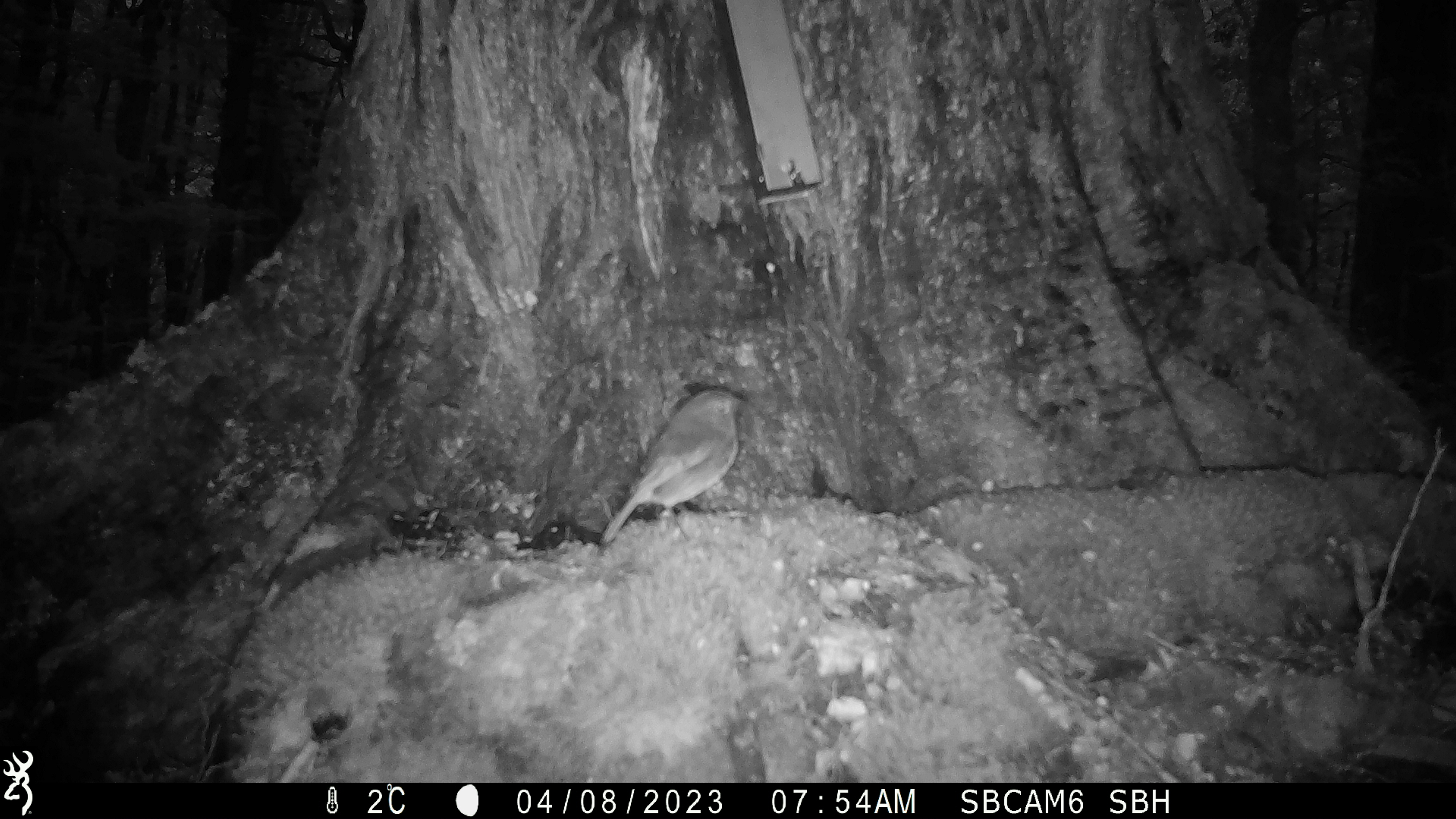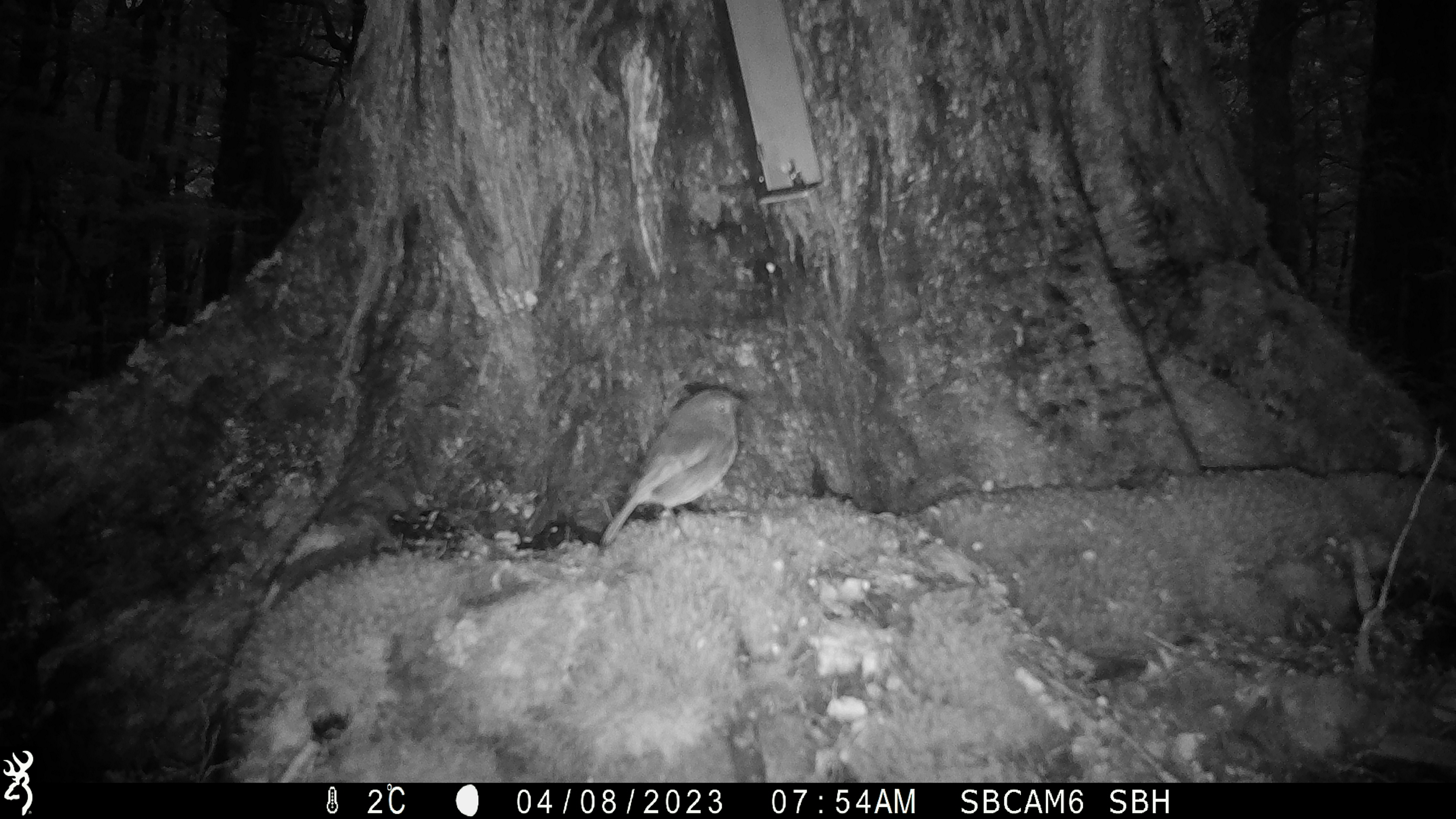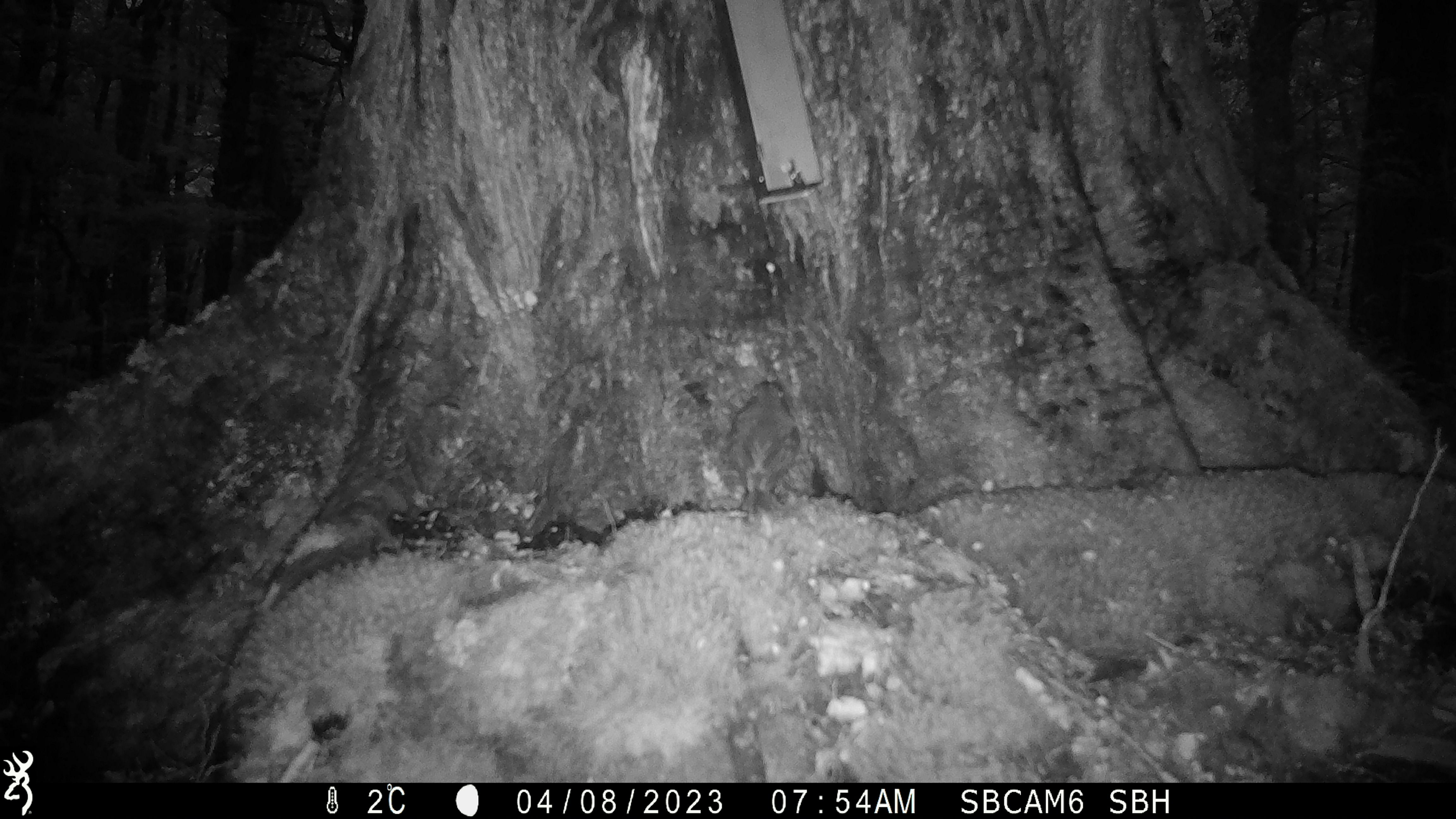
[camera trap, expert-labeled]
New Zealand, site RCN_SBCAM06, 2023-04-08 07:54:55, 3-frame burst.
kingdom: Animalia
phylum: Chordata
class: Aves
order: Passeriformes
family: Petroicidae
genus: Petroica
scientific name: Petroica australis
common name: new zealand robin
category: robin